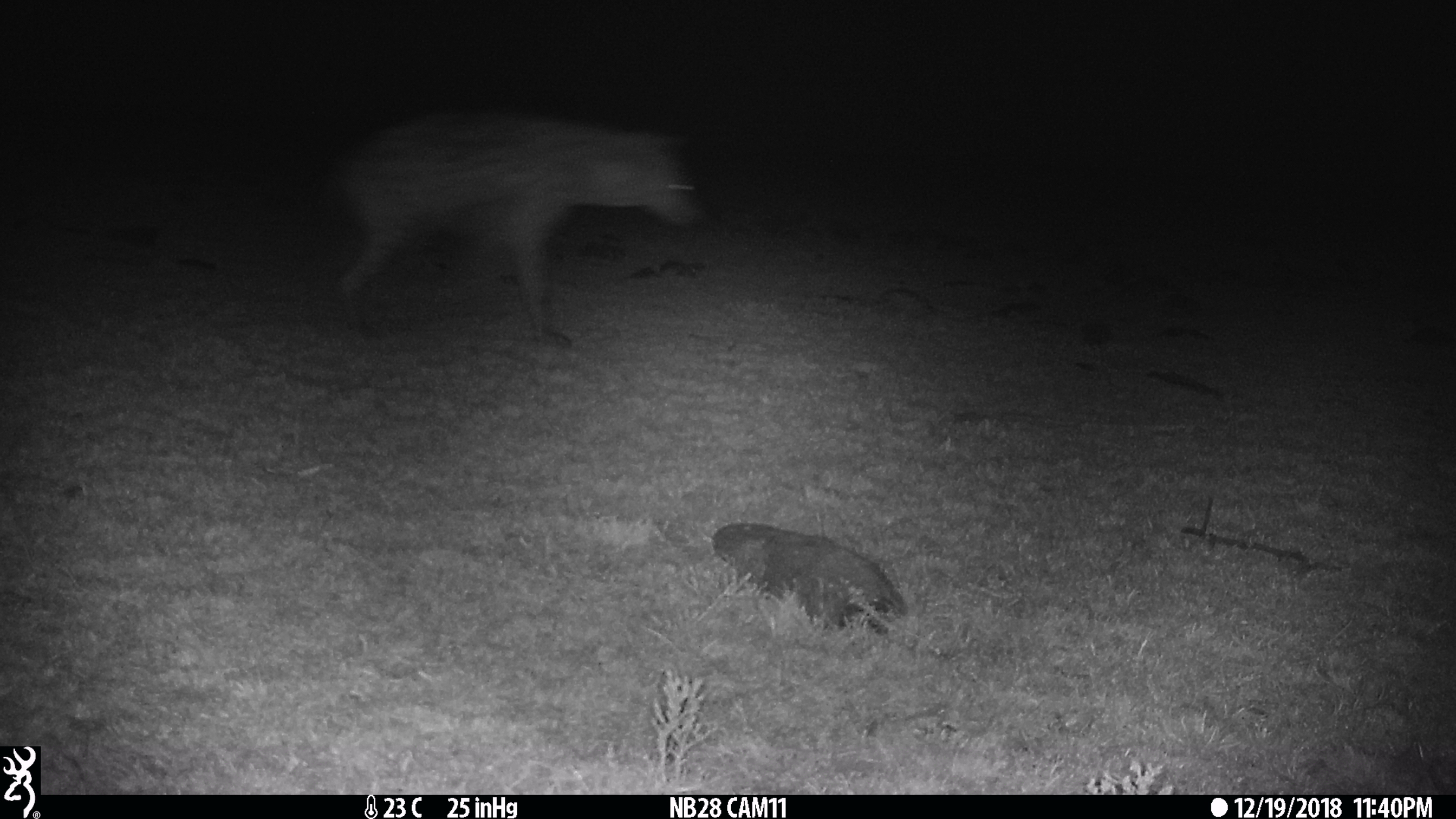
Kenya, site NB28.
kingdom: Animalia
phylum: Chordata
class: Mammalia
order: Carnivora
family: Hyaenidae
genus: Crocuta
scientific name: Crocuta crocuta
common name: spotted hyena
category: hyena spotted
Hyena spotted (spotted hyena) (Crocuta crocuta).